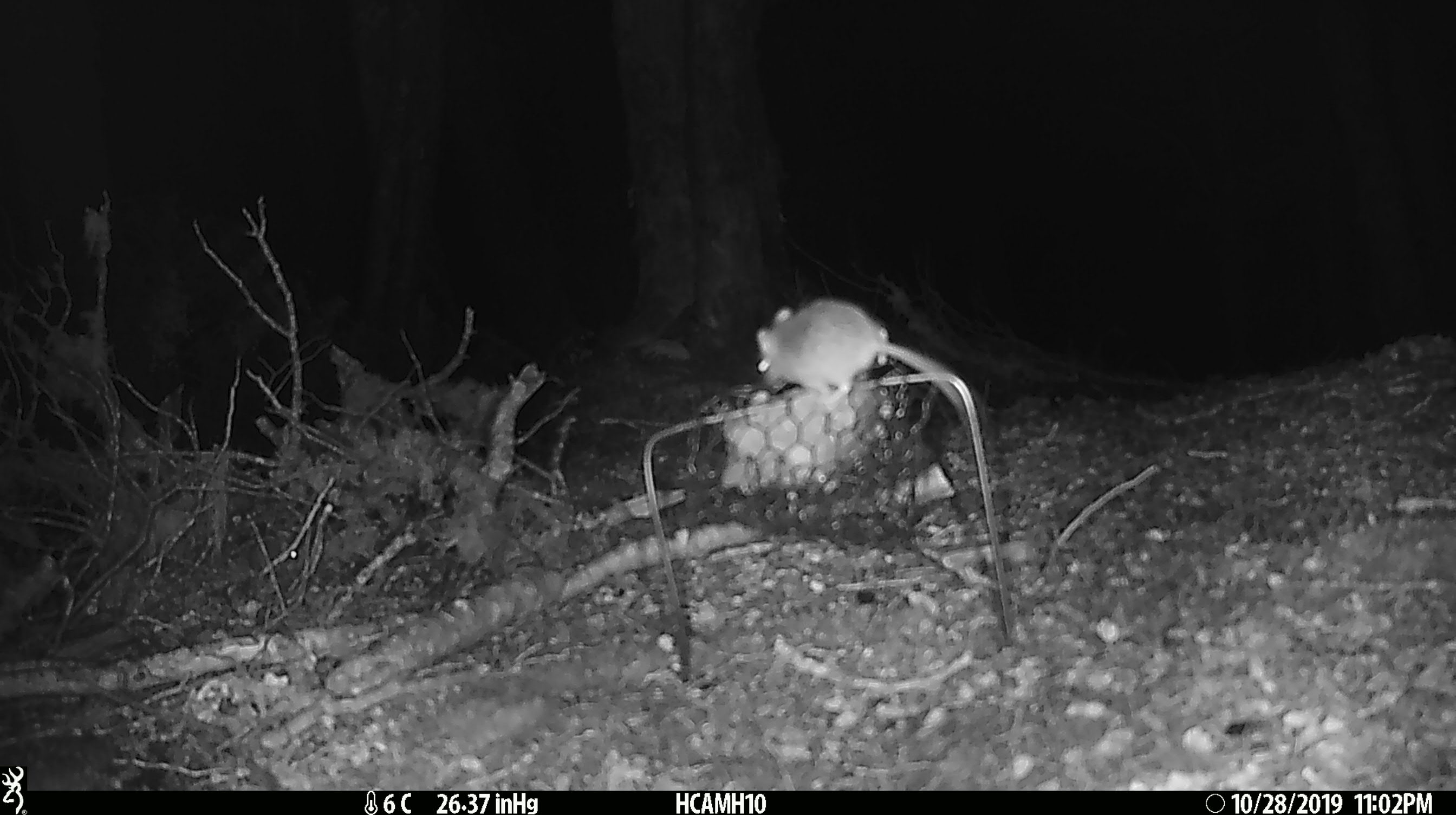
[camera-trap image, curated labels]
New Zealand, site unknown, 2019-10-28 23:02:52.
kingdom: Animalia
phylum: Chordata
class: Mammalia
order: Rodentia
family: Muridae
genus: Mus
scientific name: Mus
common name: mouse